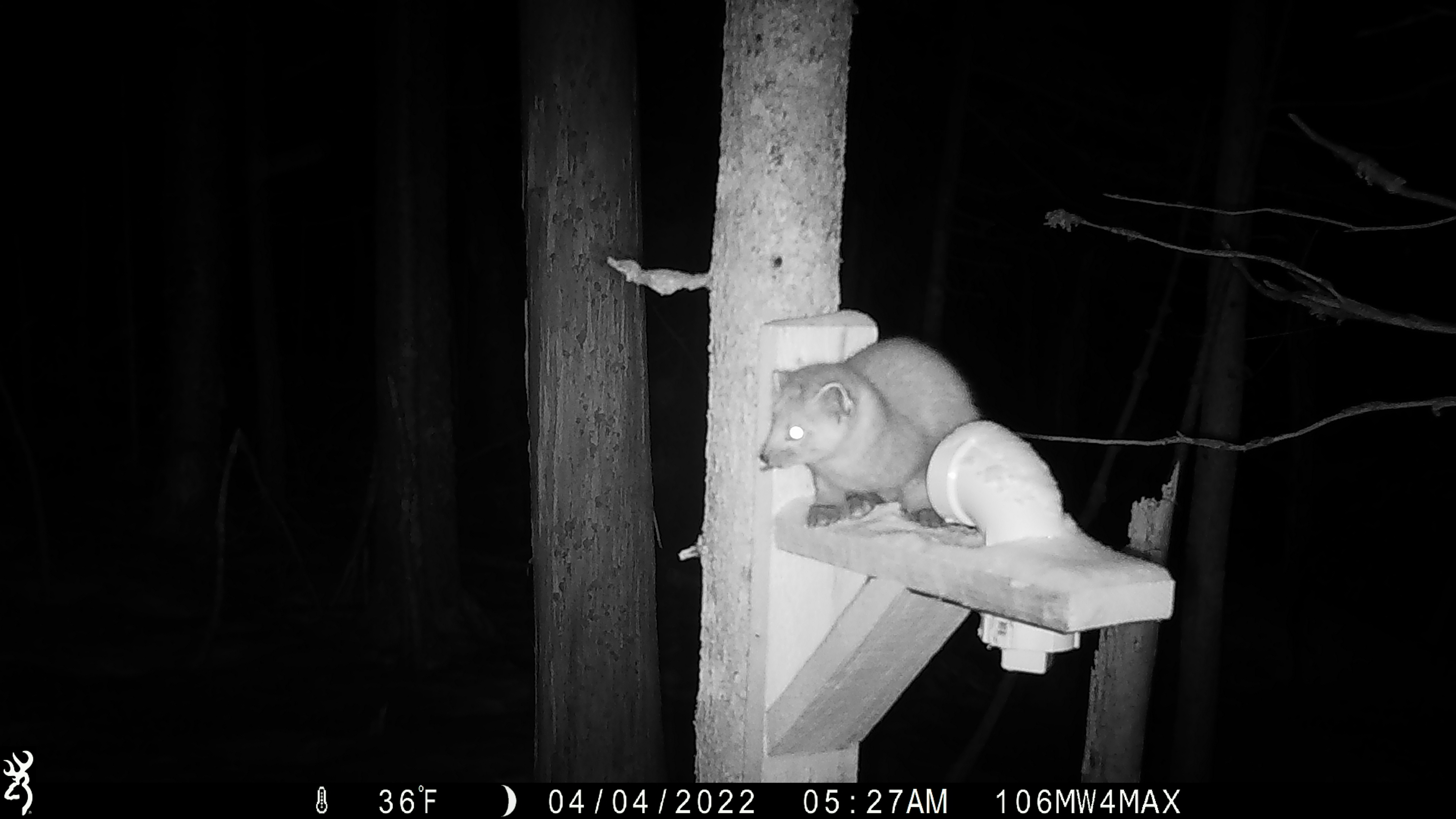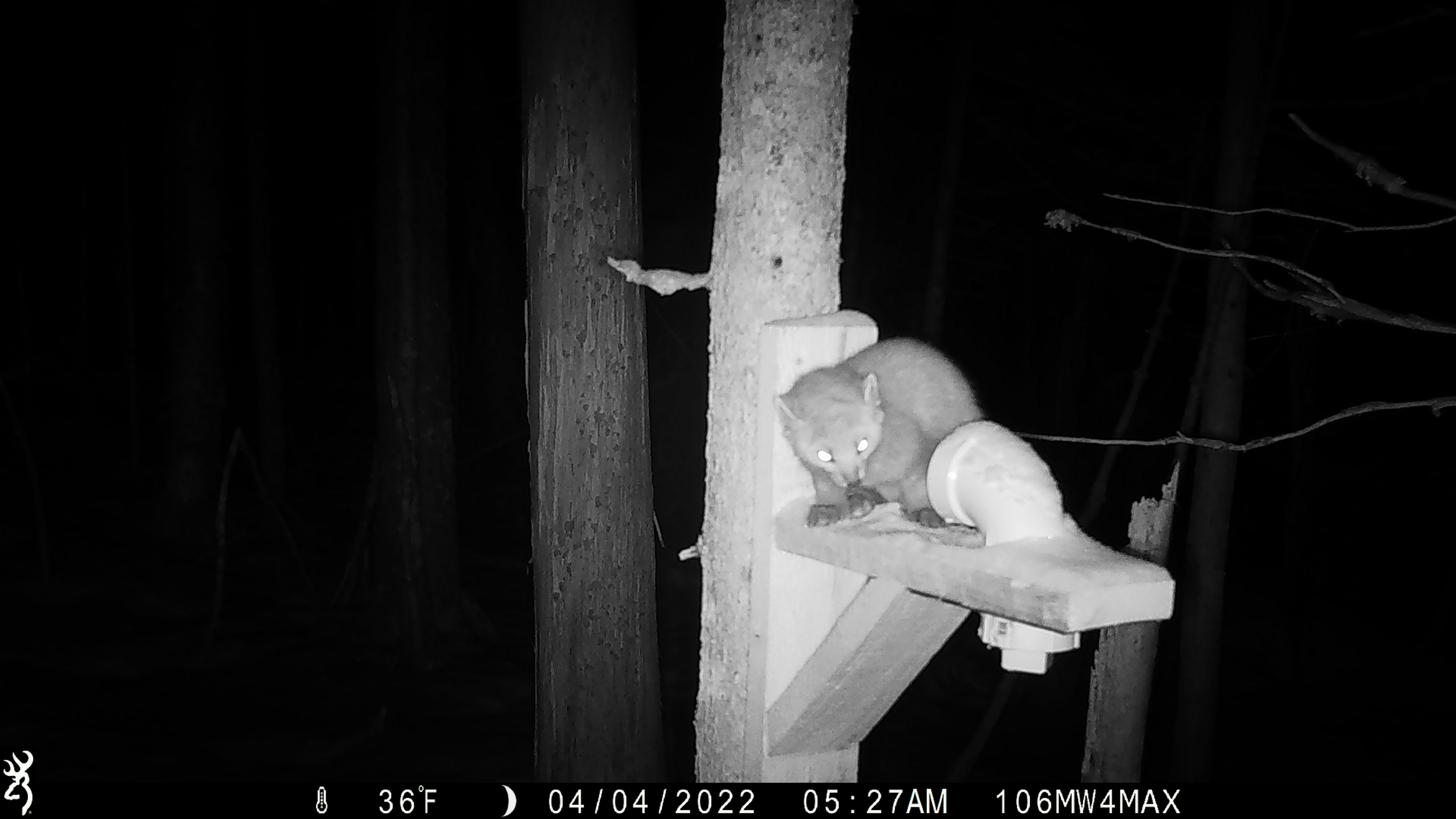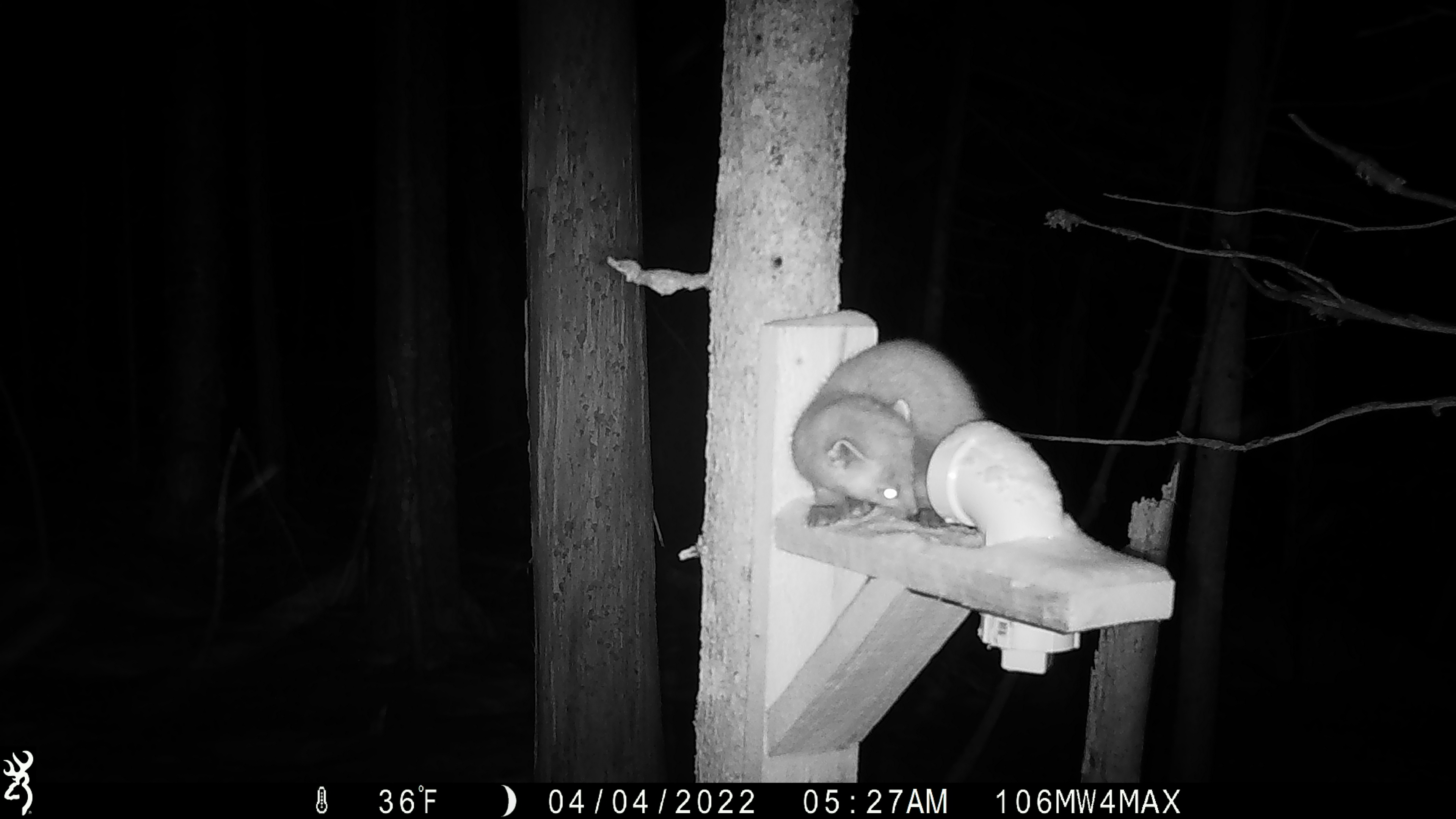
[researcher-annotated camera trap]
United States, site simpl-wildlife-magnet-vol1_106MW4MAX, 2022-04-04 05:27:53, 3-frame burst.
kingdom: Animalia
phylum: Chordata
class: Mammalia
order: Carnivora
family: Mustelidae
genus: Martes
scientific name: Martes americana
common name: american marten